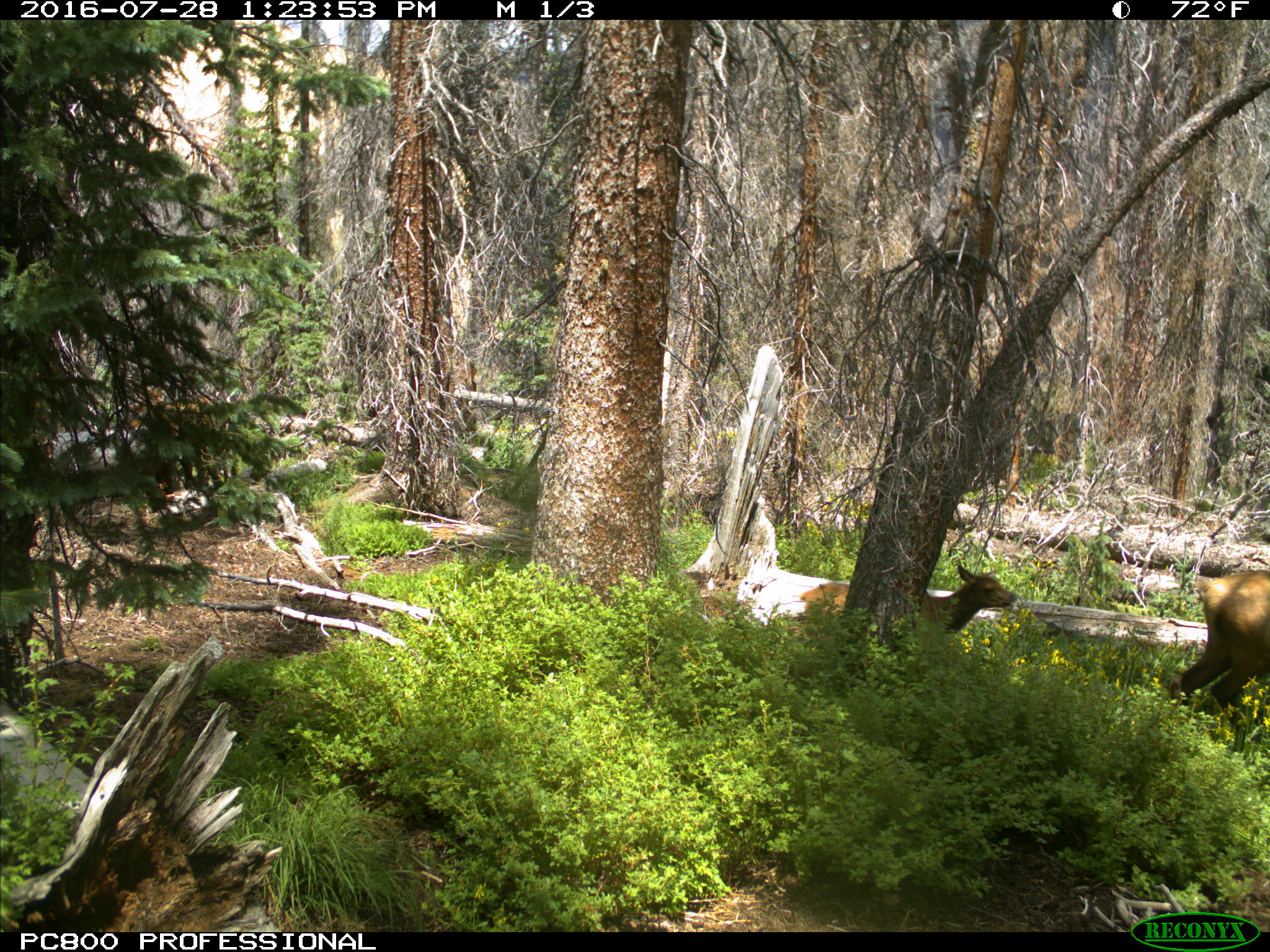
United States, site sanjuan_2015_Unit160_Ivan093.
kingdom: Animalia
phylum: Chordata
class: Mammalia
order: Artiodactyla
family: Cervidae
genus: Cervus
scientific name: Cervus elaphus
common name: red deer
Cervus elaphus (red deer).